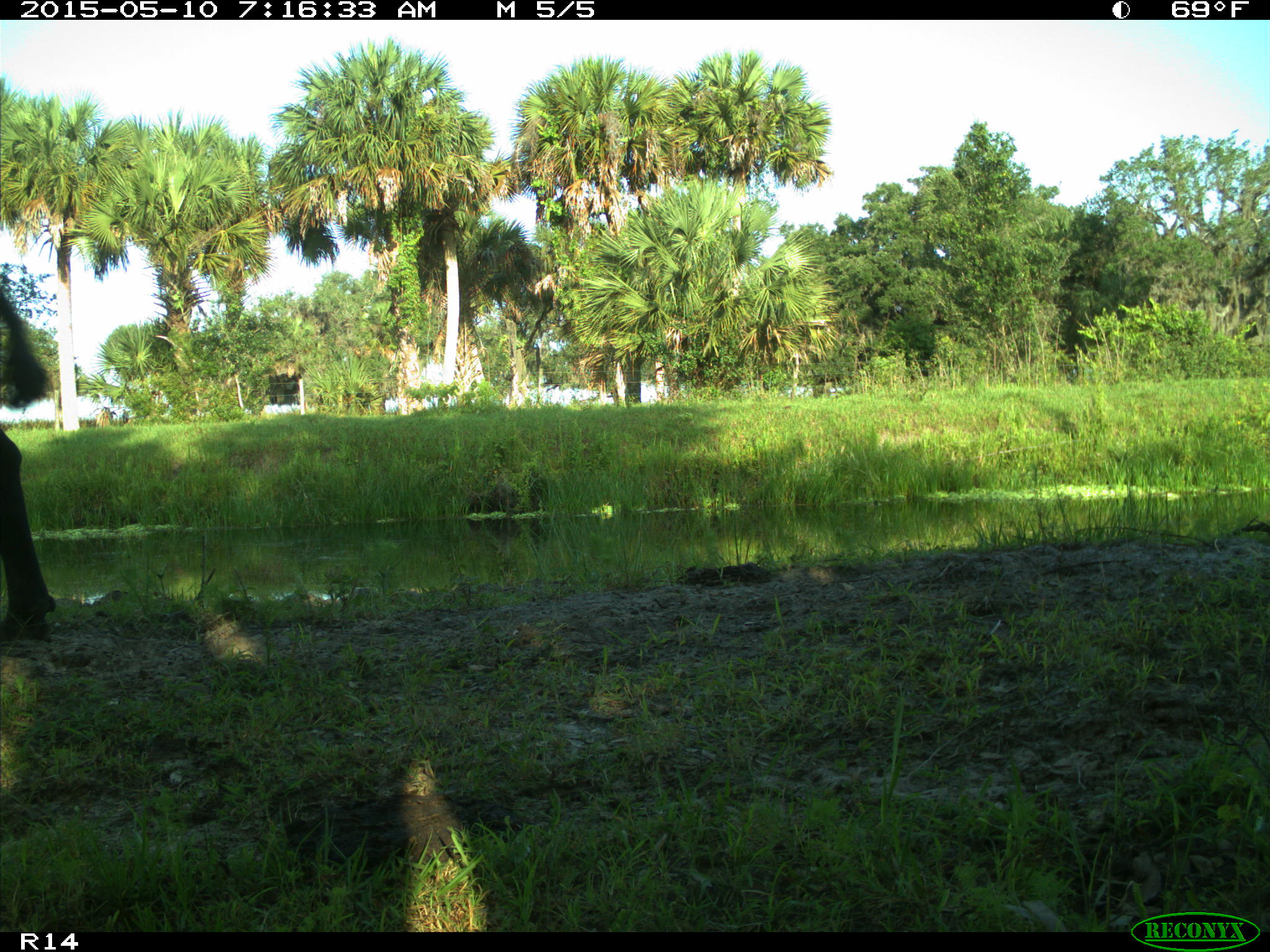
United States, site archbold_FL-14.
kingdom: Animalia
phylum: Chordata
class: Mammalia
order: Artiodactyla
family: Bovidae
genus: Bos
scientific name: Bos taurus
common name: domestic cow